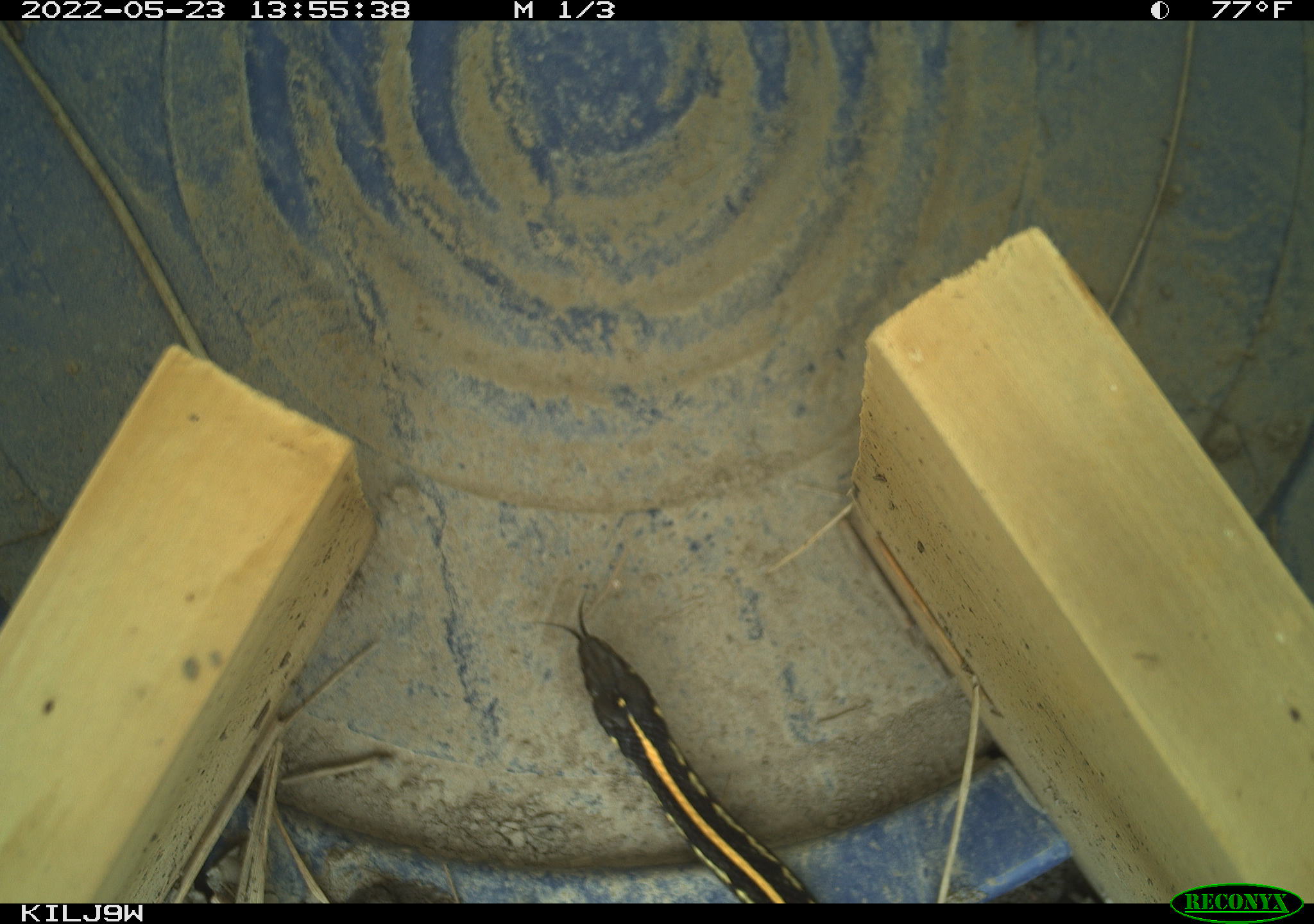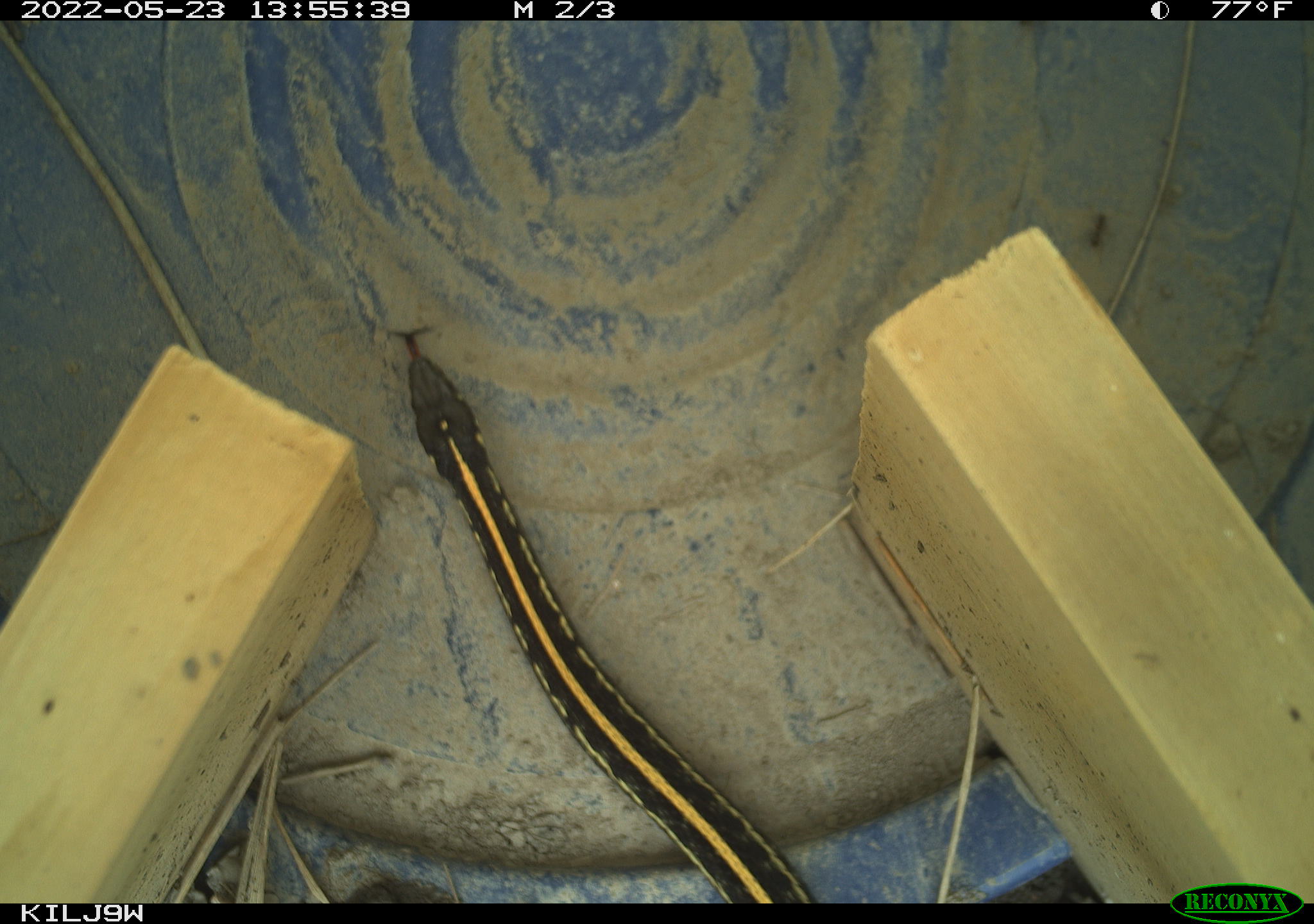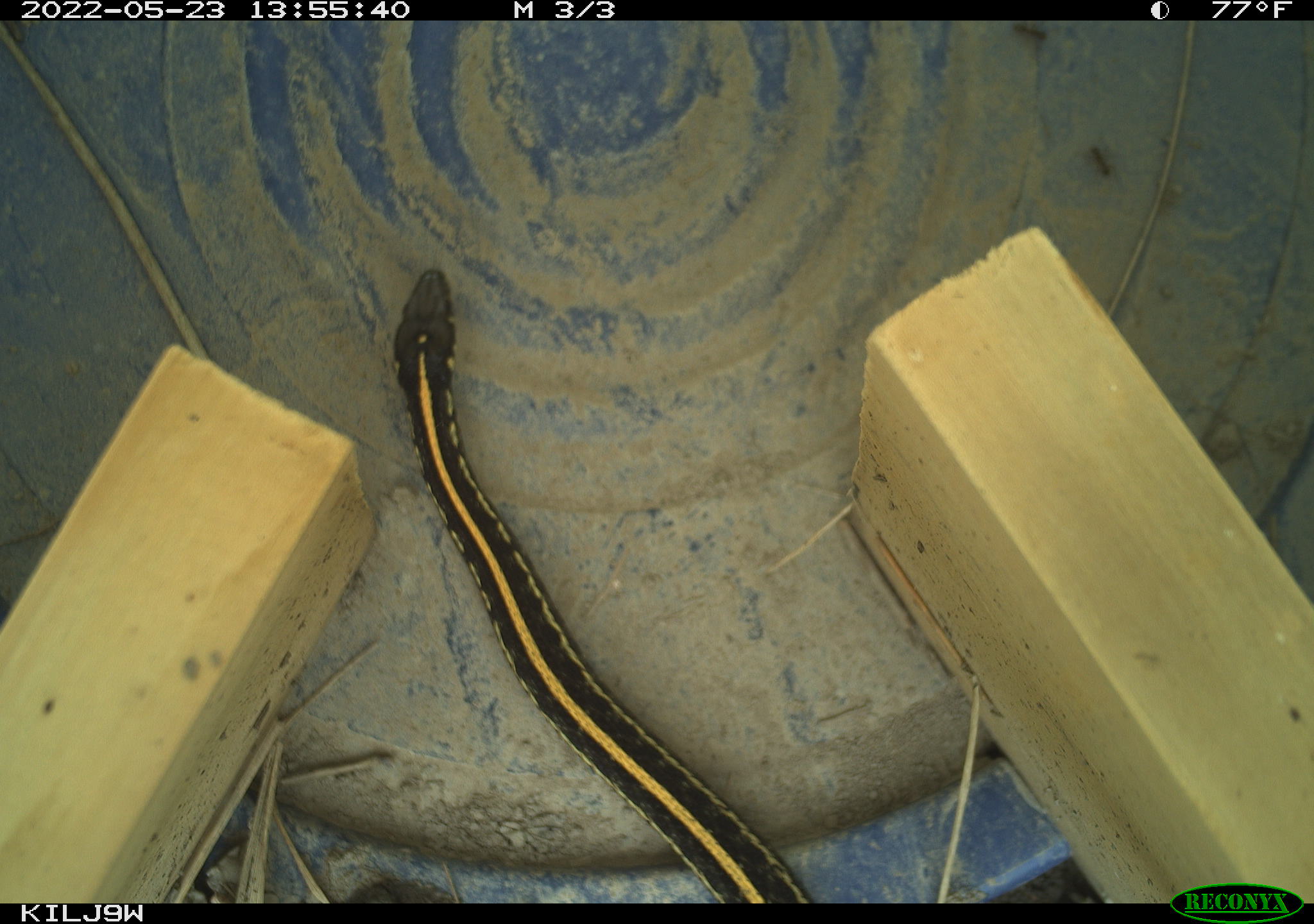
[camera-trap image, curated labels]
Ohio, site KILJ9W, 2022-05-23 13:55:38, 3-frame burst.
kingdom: Animalia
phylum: Chordata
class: Reptilia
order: Squamata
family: Colubridae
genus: Thamnophis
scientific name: Thamnophis radix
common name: plains gartersnake